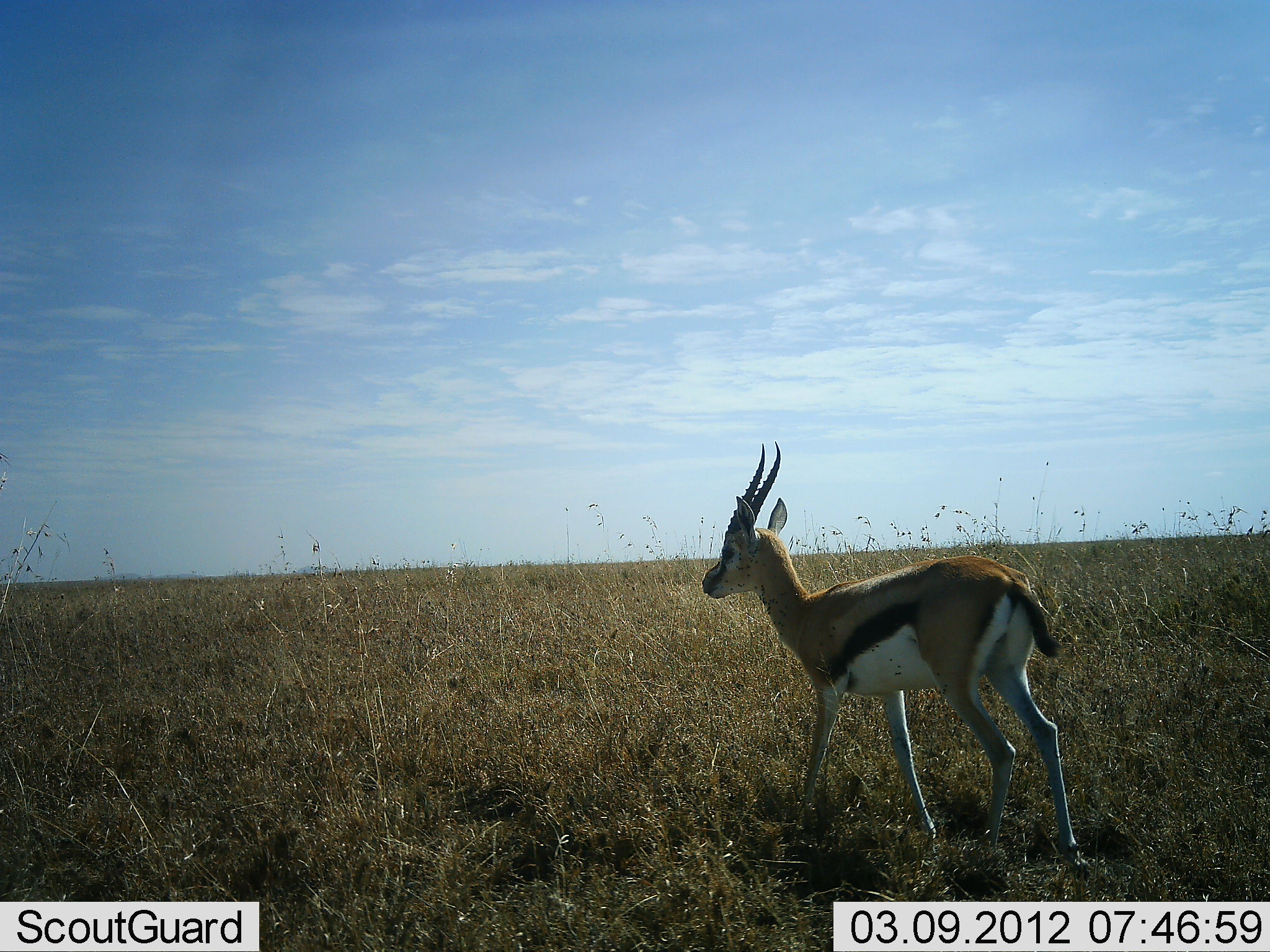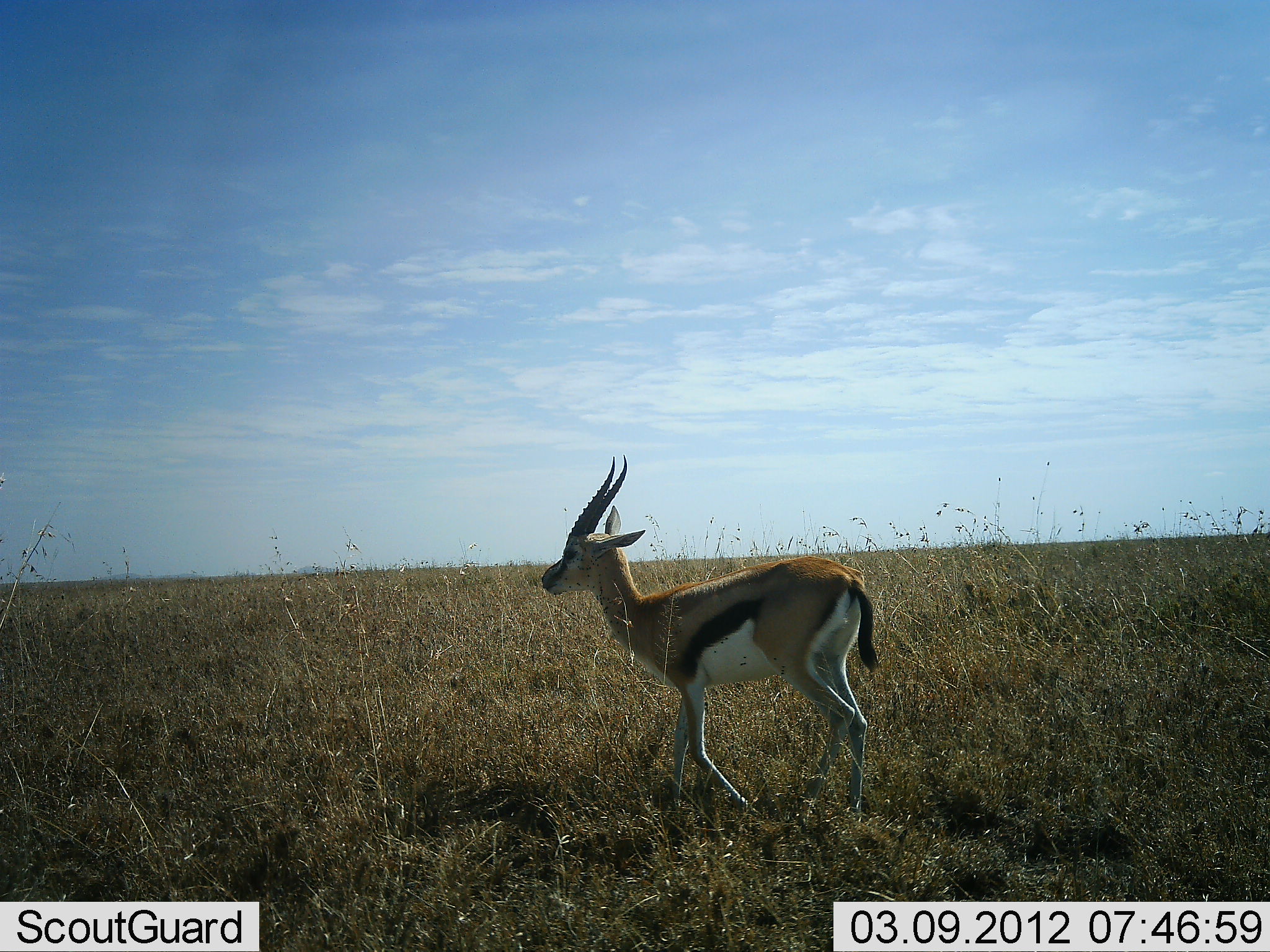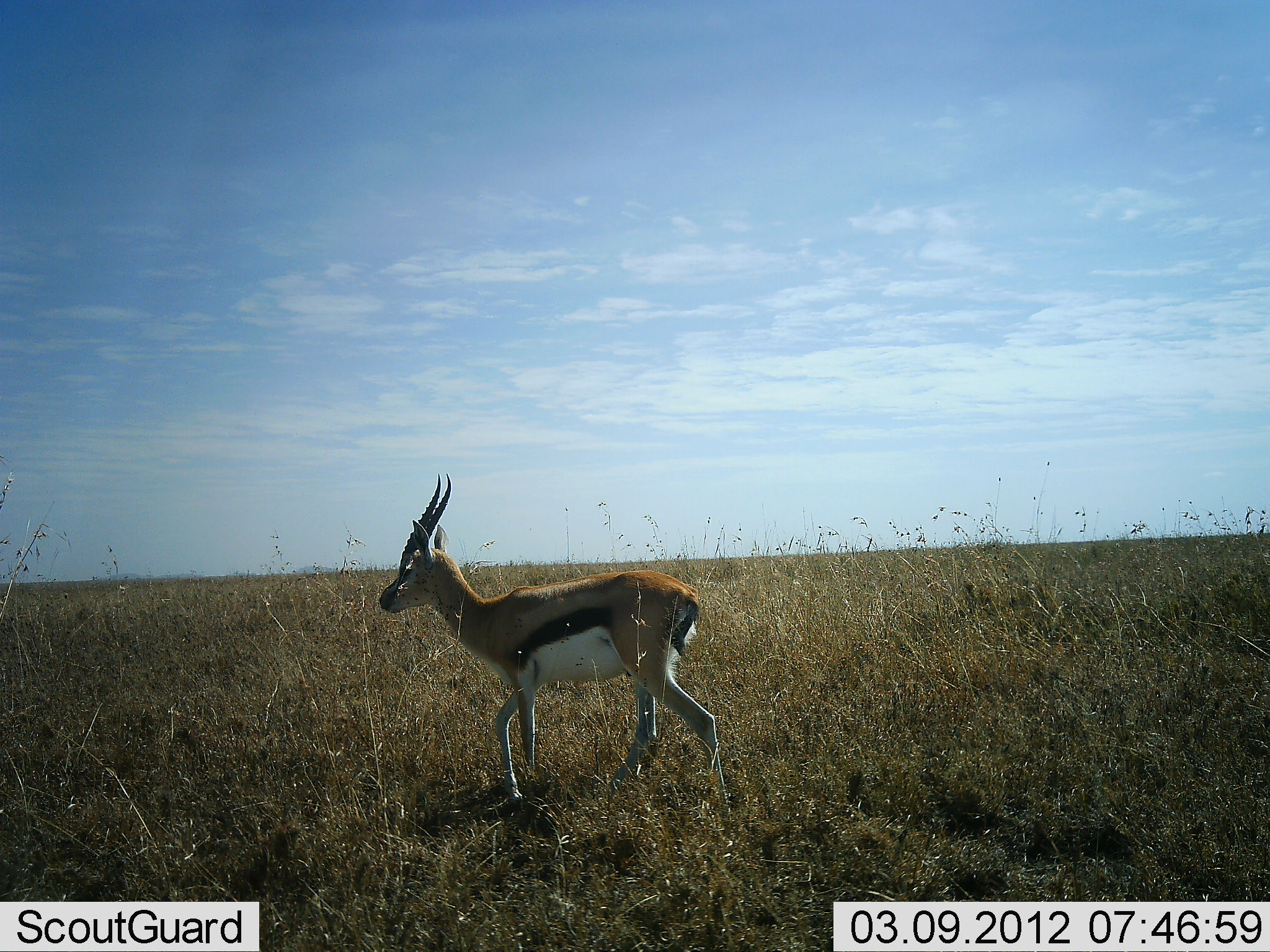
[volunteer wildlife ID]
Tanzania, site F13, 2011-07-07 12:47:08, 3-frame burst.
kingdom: Animalia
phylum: Chordata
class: Mammalia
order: Artiodactyla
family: Bovidae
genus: Eudorcas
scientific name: Eudorcas thomsonii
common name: thomson's gazelle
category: gazellethomsons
Gazellethomsons (thomson's gazelle) (Eudorcas thomsonii), count 1. Behavior (volunteer vote fractions): standing 0%, resting 0%, moving 100%, interacting 0%. Young present (vote fraction): 0%. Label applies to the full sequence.